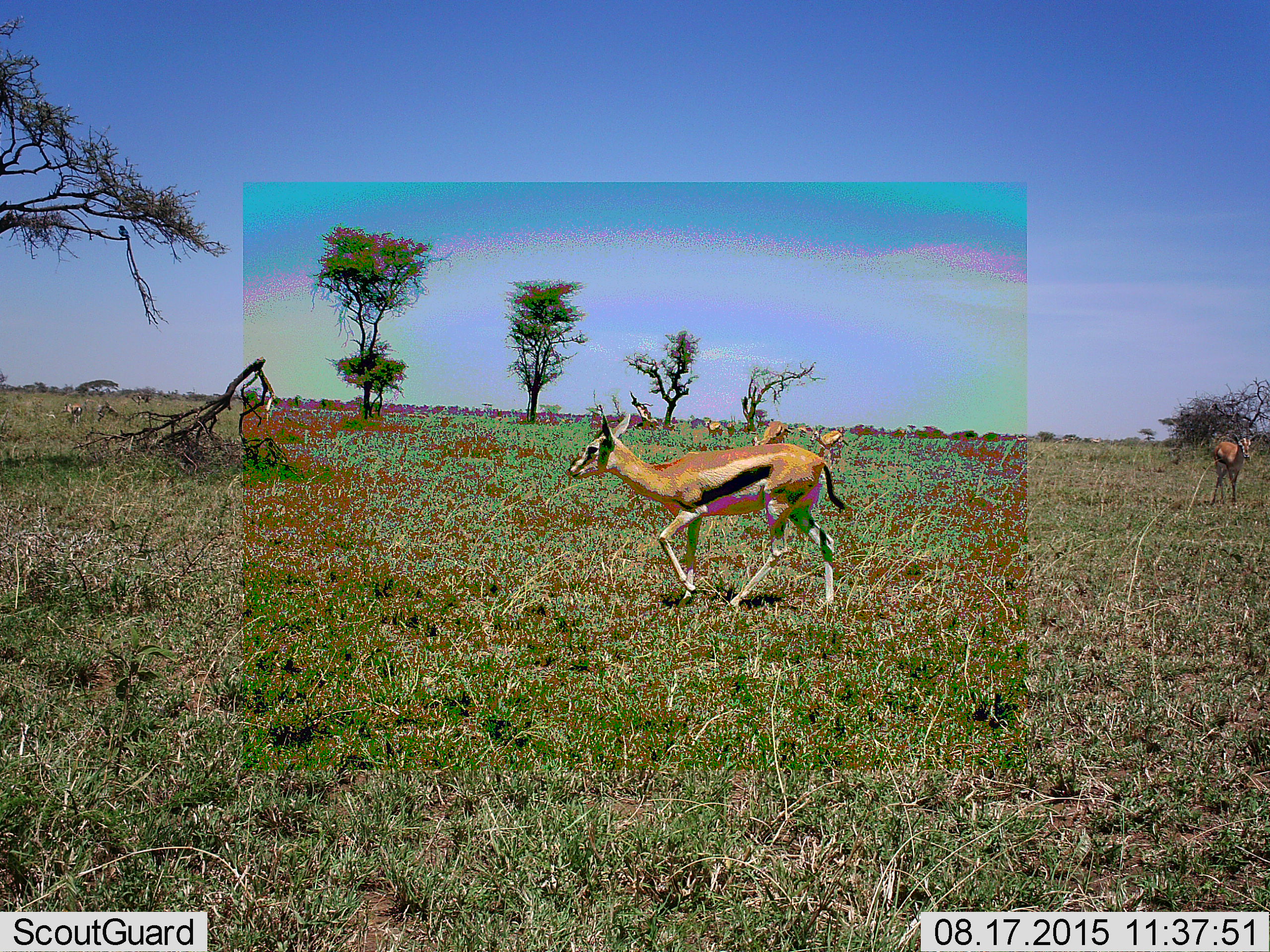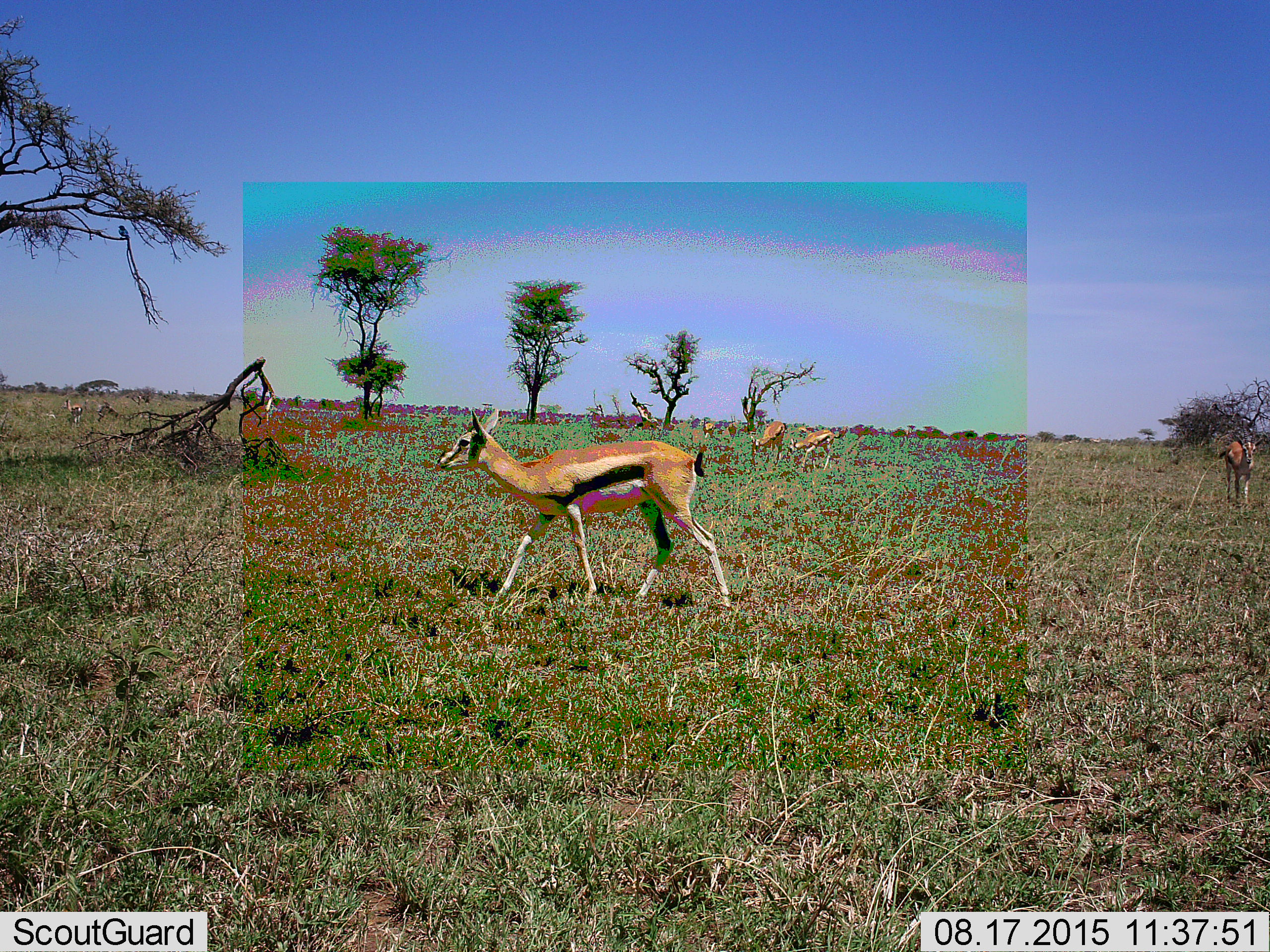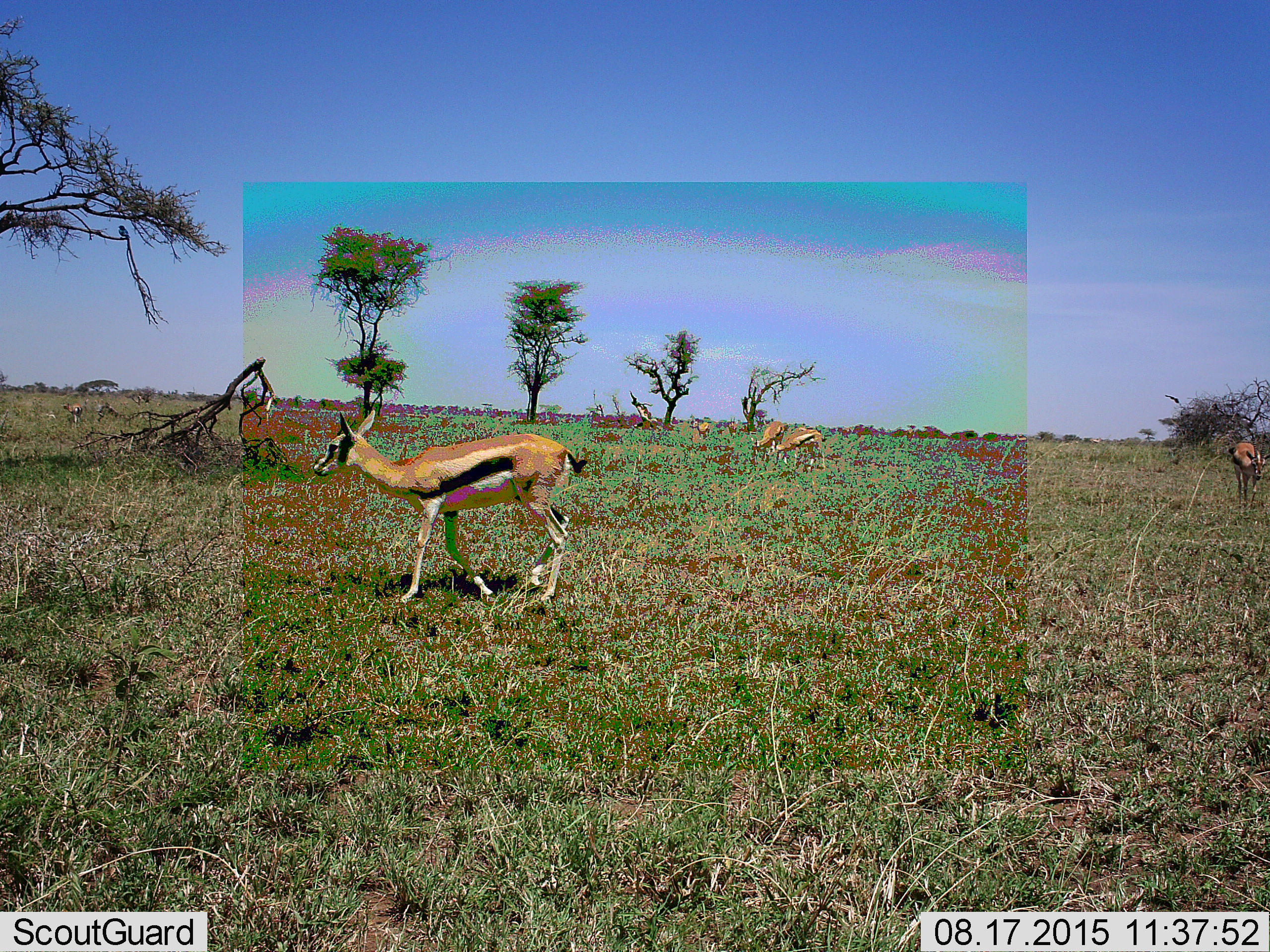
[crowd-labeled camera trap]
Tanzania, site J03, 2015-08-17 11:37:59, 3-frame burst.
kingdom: Animalia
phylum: Chordata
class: Mammalia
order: Artiodactyla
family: Bovidae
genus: Eudorcas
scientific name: Eudorcas thomsonii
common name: thomson's gazelle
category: gazellethomsons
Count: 6.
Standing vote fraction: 50%.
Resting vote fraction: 0%.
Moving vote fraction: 90%.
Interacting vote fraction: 0%.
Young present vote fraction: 0%.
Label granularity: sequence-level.